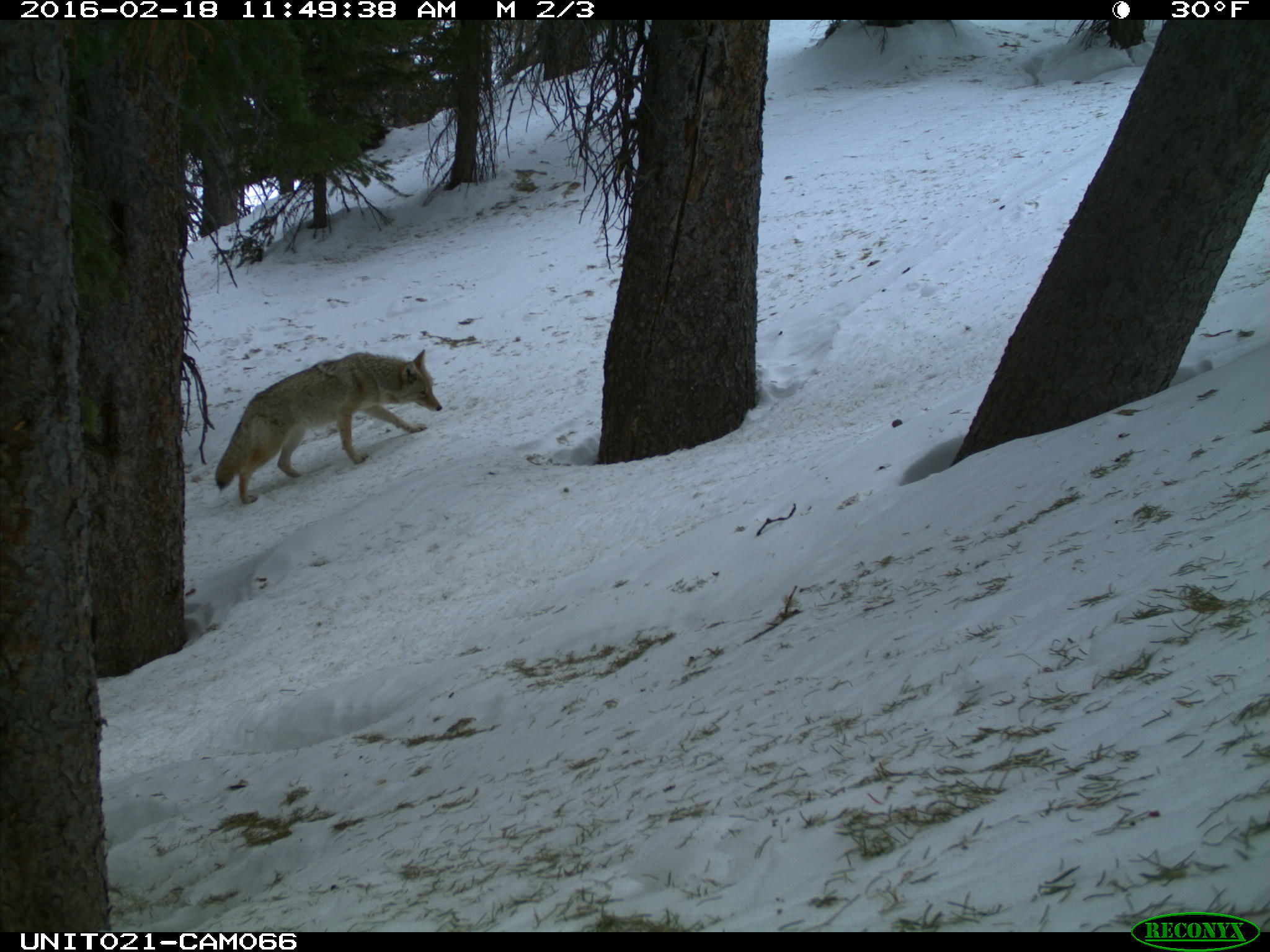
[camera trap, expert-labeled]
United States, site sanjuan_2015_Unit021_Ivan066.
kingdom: Animalia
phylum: Chordata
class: Mammalia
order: Carnivora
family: Canidae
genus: Canis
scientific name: Canis latrans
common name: coyote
Canis latrans (coyote).